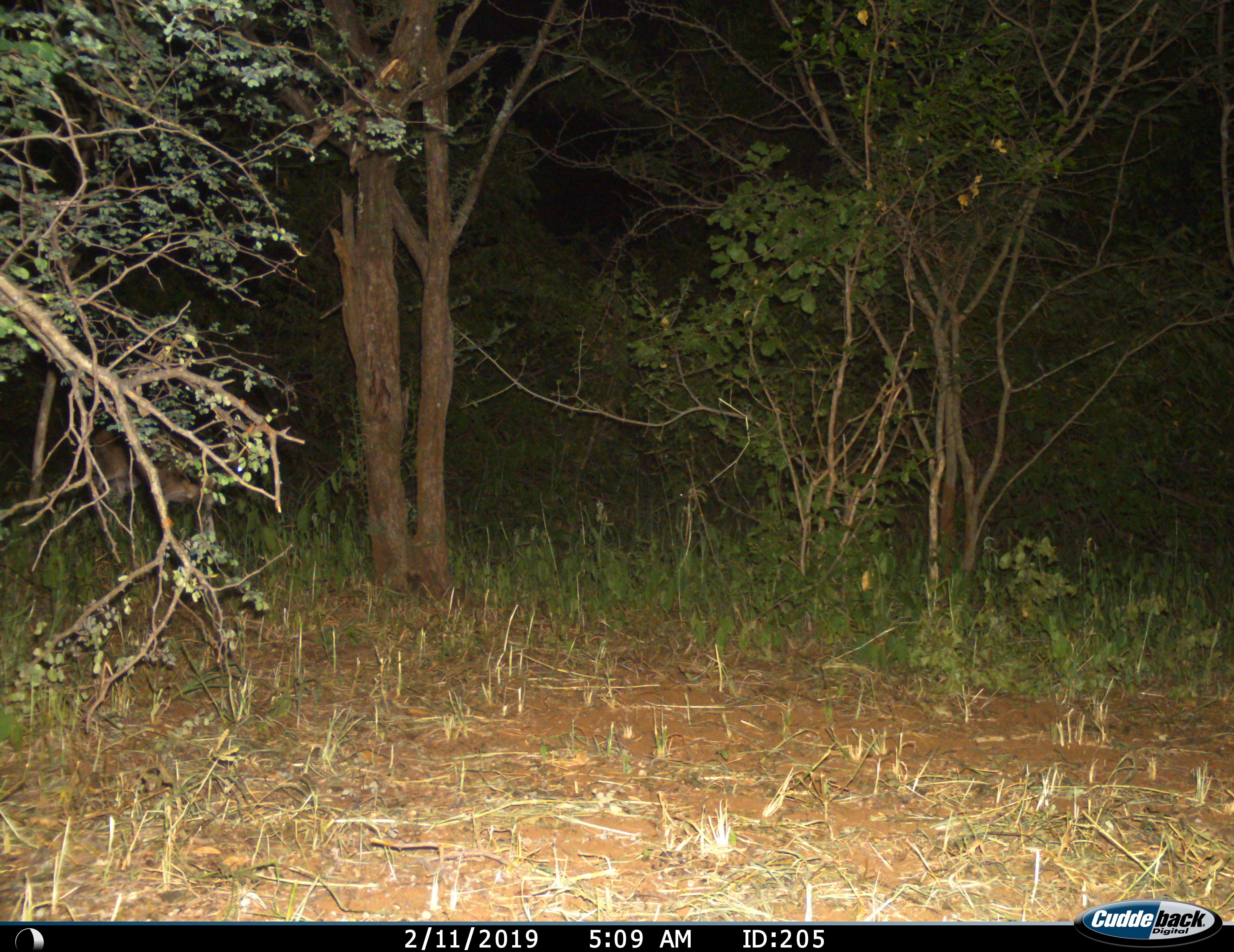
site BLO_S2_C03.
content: unidentified animal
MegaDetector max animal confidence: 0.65